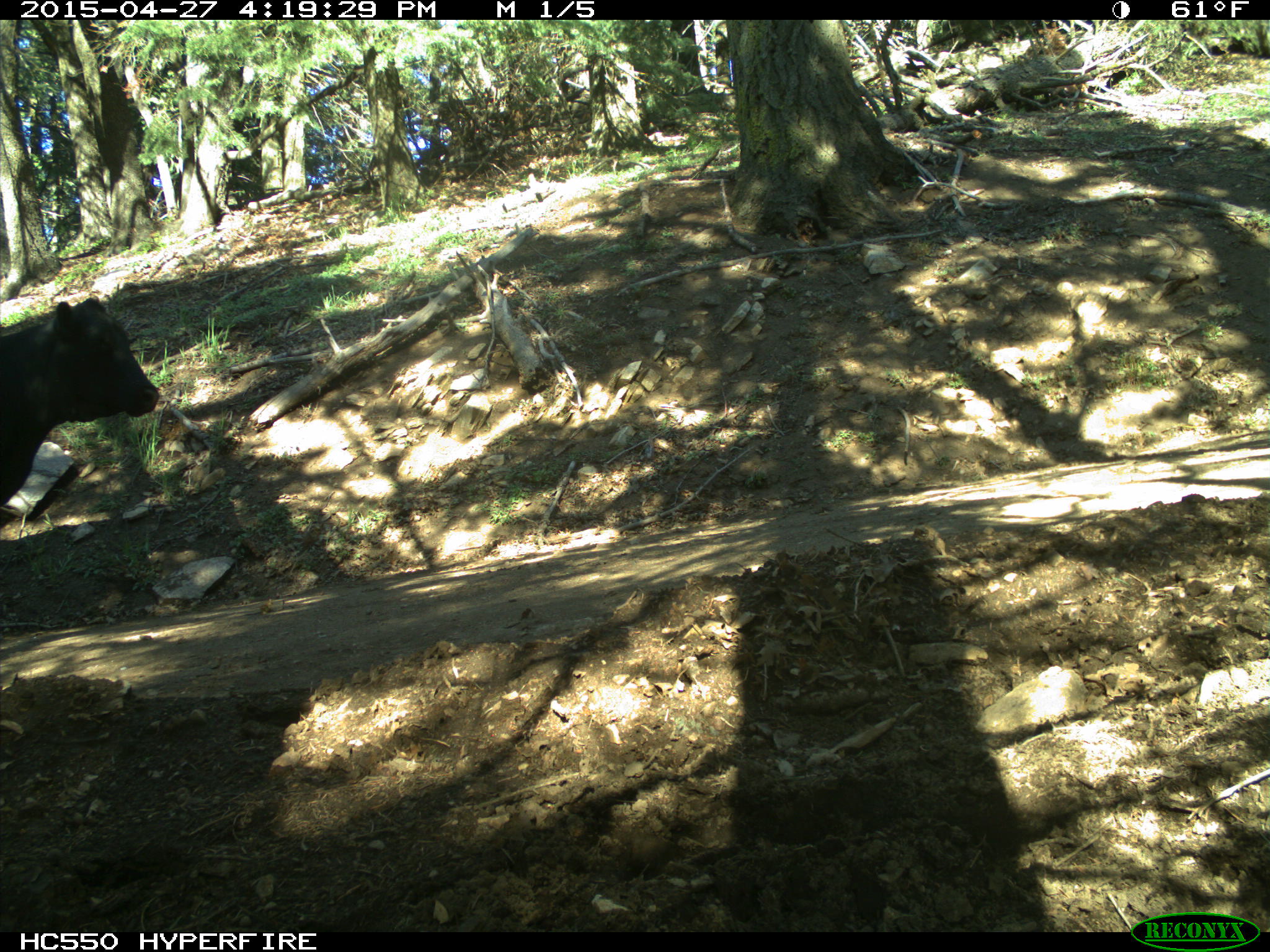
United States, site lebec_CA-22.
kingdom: Animalia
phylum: Chordata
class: Mammalia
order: Artiodactyla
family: Bovidae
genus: Bos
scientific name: Bos taurus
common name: domestic cow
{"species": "Bos taurus (domestic cow)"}